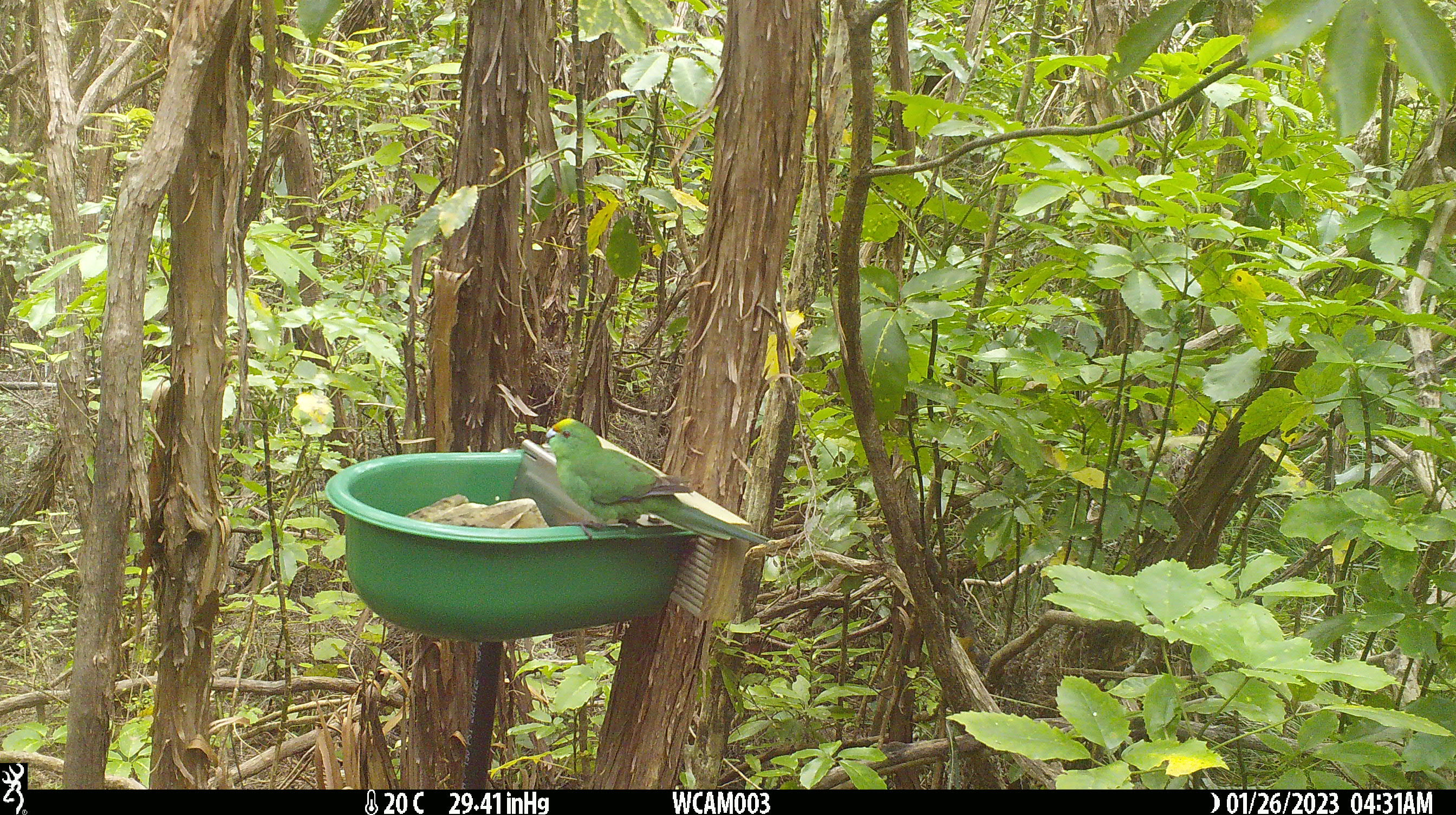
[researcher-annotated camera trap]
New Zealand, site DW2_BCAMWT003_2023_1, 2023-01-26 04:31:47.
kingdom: Animalia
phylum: Chordata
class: Aves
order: Psittaciformes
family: Psittaculidae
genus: Cyanoramphus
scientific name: Cyanoramphus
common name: parakeet